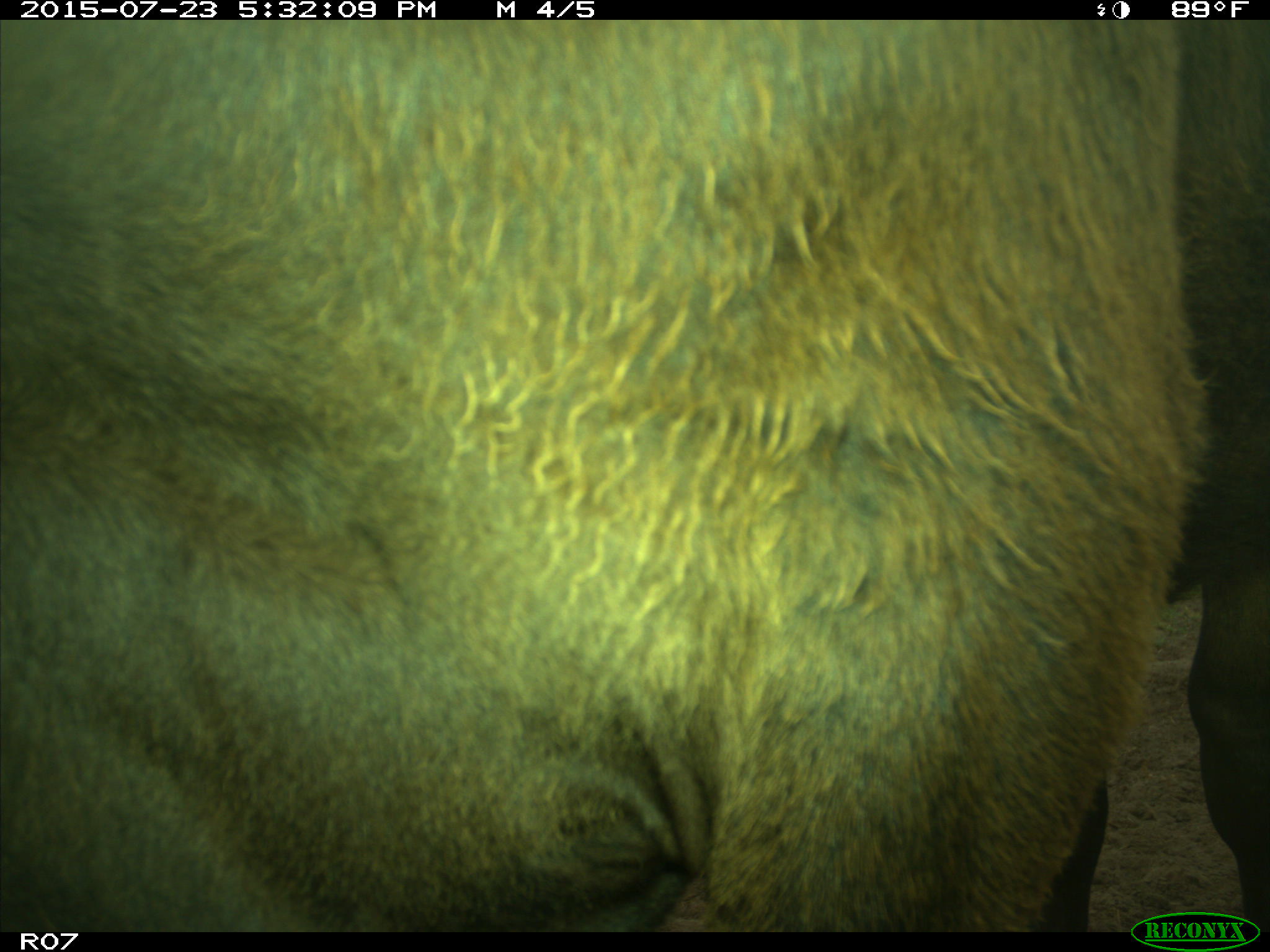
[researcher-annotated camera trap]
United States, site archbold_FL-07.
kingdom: Animalia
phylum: Chordata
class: Mammalia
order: Artiodactyla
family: Bovidae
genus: Bos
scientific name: Bos taurus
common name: domestic cow